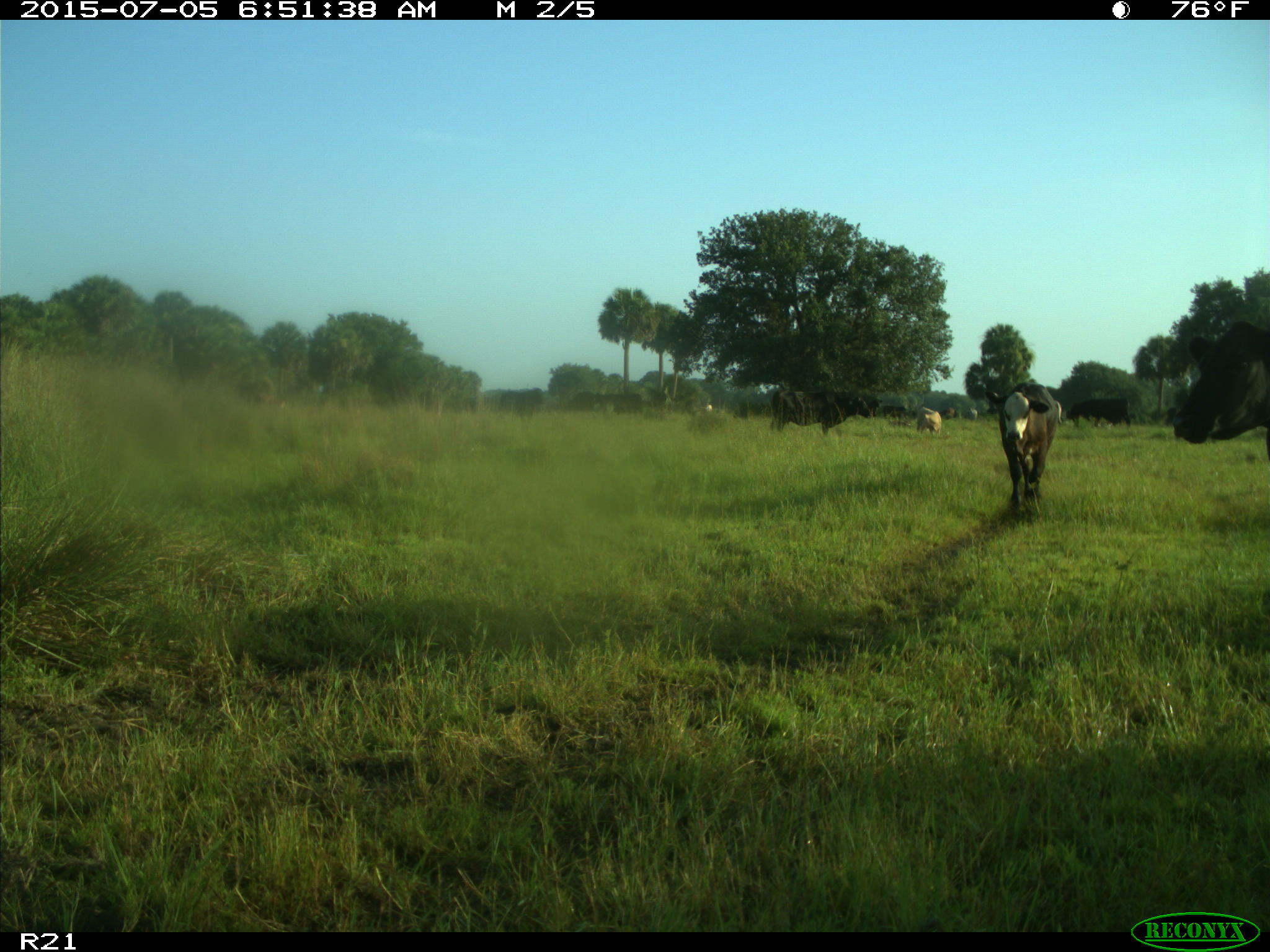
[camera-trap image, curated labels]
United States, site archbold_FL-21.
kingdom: Animalia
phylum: Chordata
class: Mammalia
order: Artiodactyla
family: Bovidae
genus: Bos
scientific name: Bos taurus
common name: domestic cow